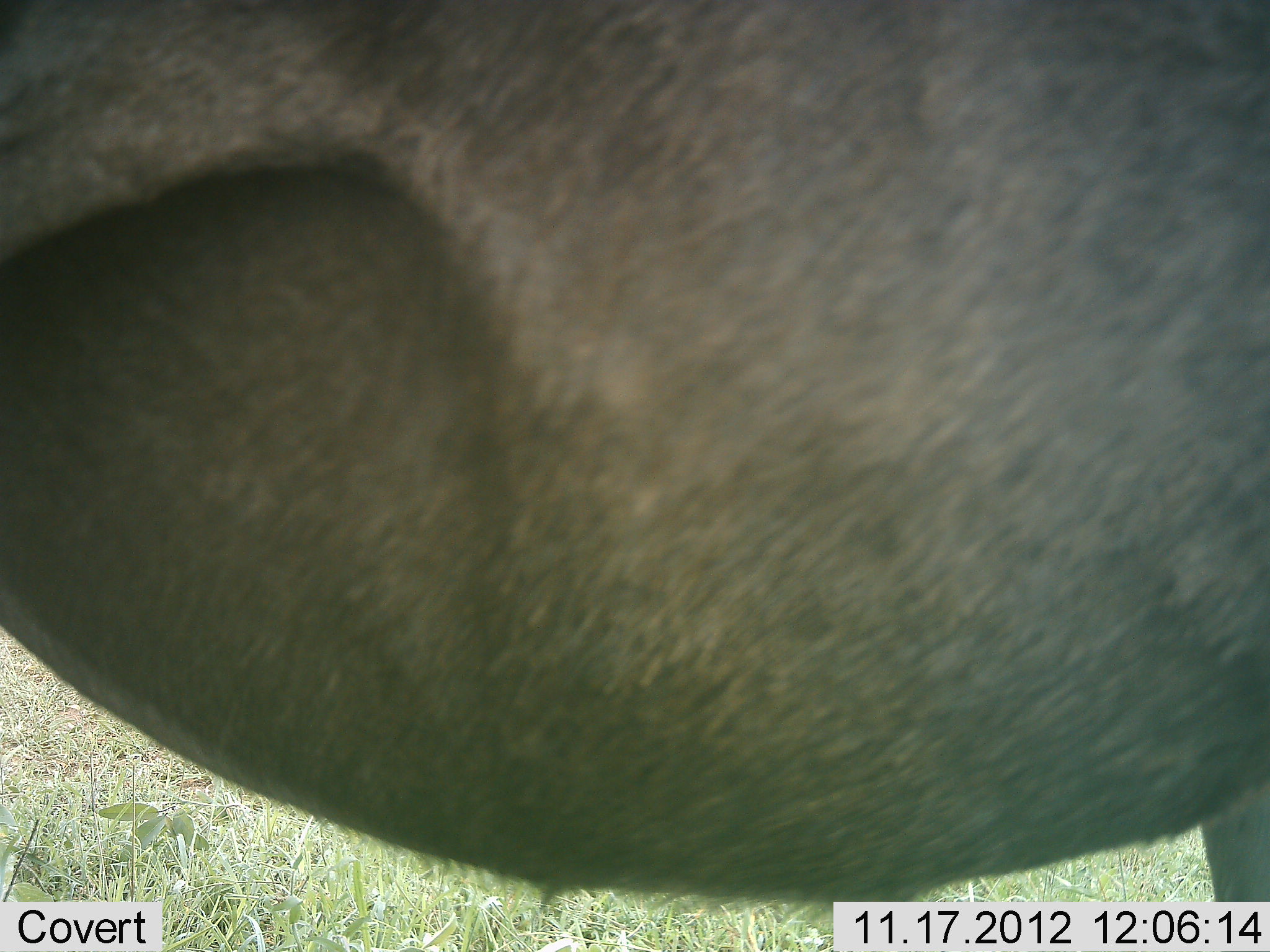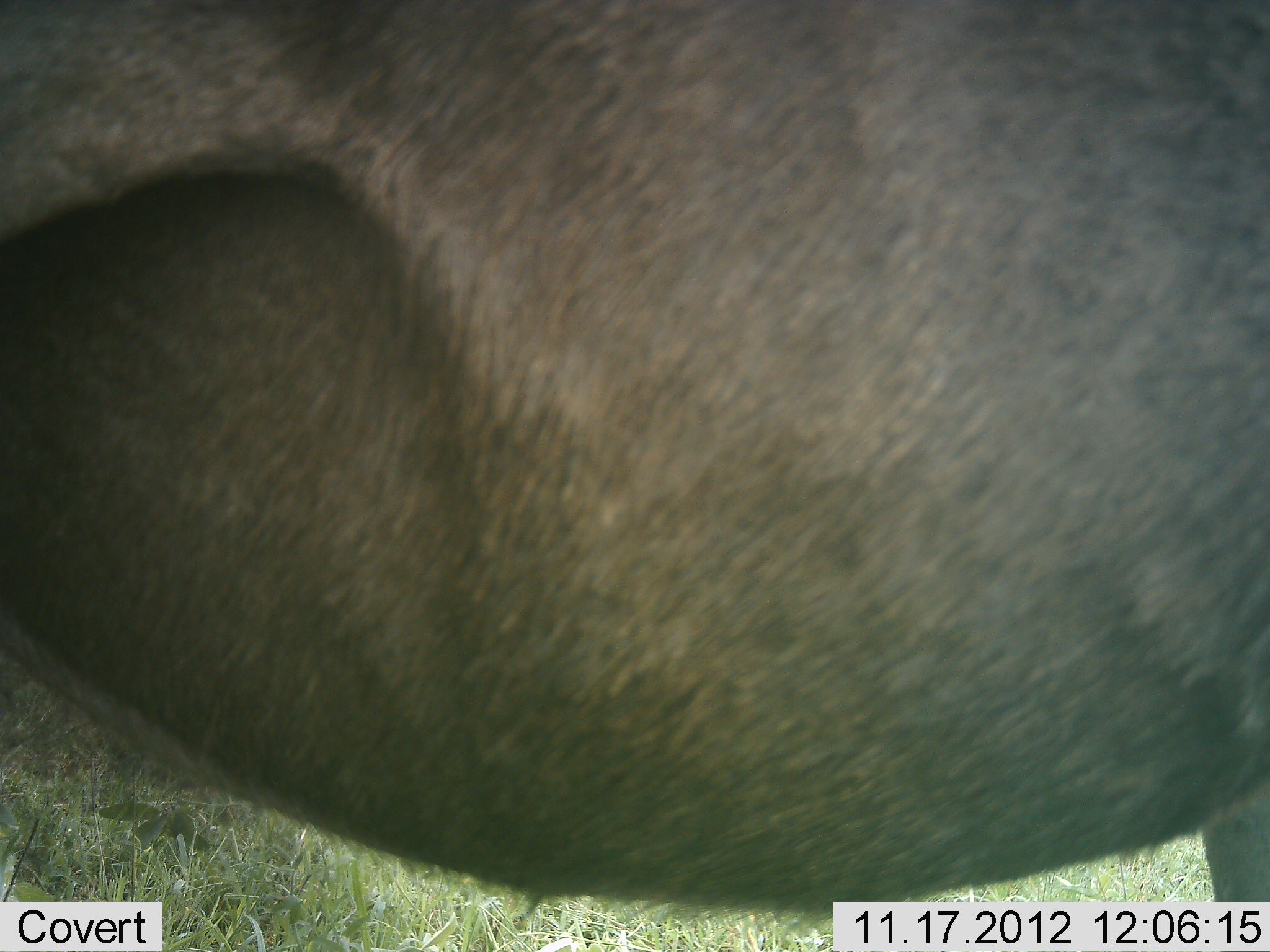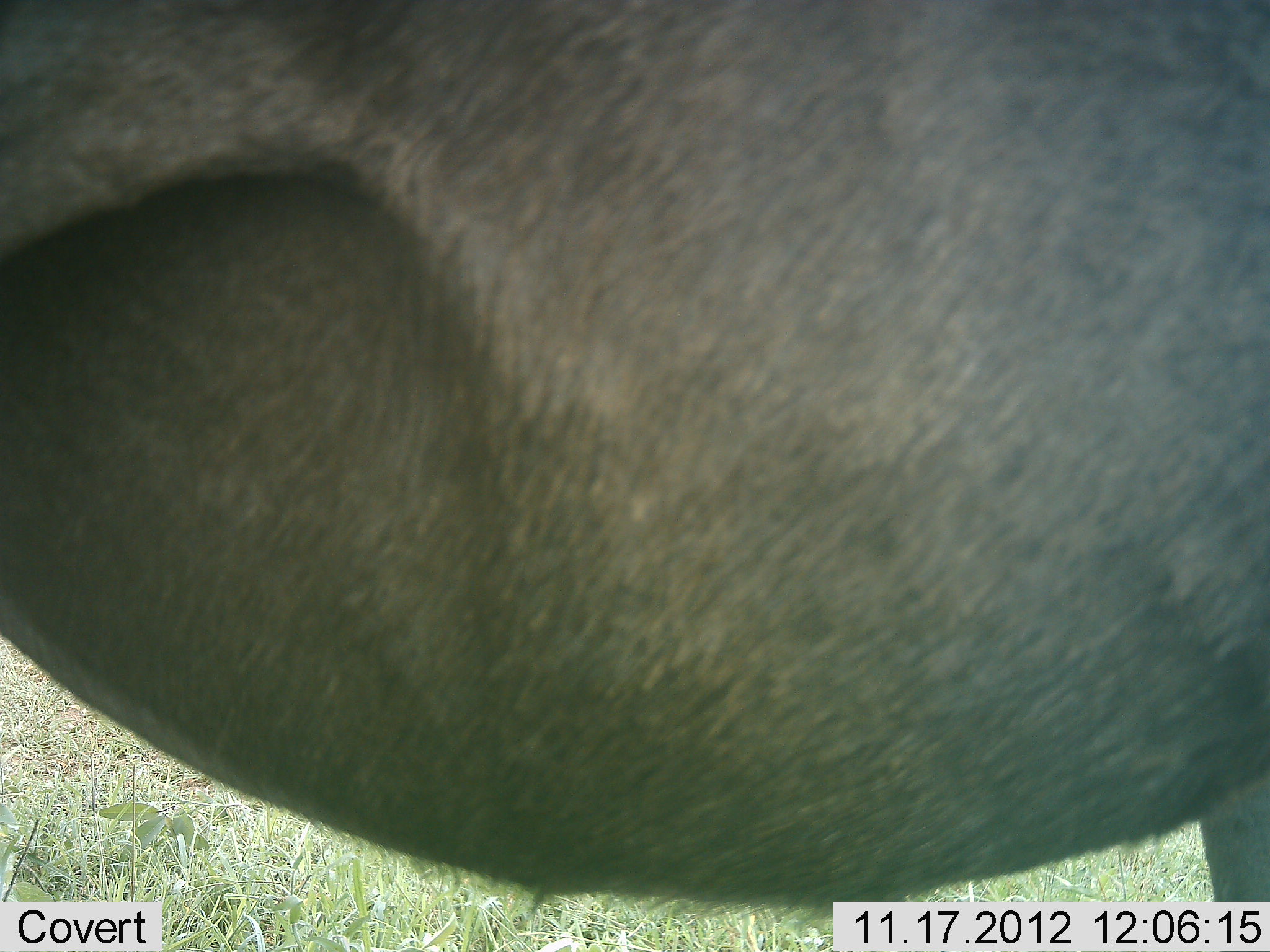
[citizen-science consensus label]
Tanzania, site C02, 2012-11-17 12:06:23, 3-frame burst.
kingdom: Animalia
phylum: Chordata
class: Mammalia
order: Artiodactyla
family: Bovidae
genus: Connochaetes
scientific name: Connochaetes taurinus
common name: blue wildebeest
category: wildebeest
Wildebeest (blue wildebeest) (Connochaetes taurinus), count 1. Behavior (volunteer vote fractions): standing 90%, resting 10%, moving 0%, interacting 0%. Young present (vote fraction): 0%. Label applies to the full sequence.